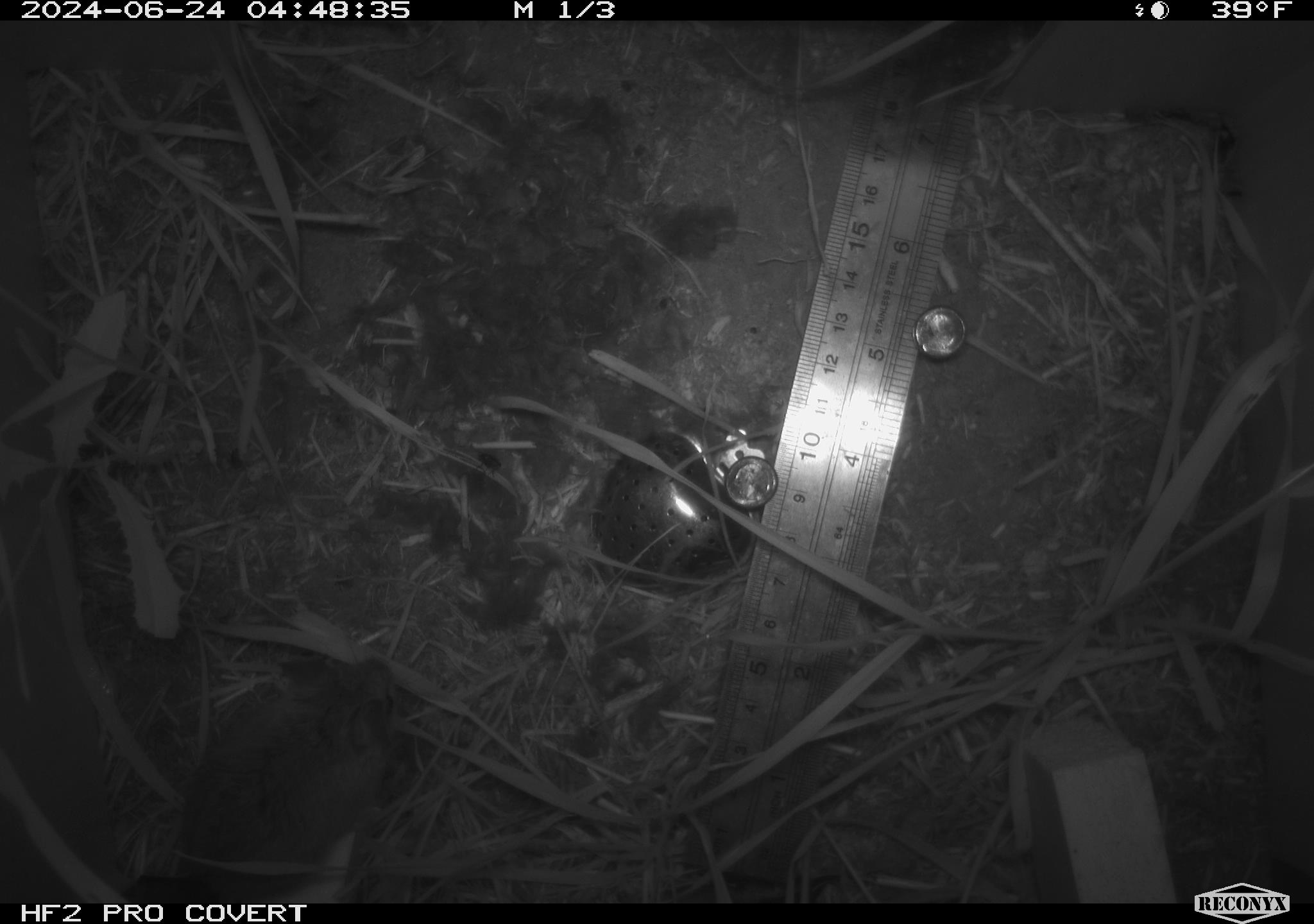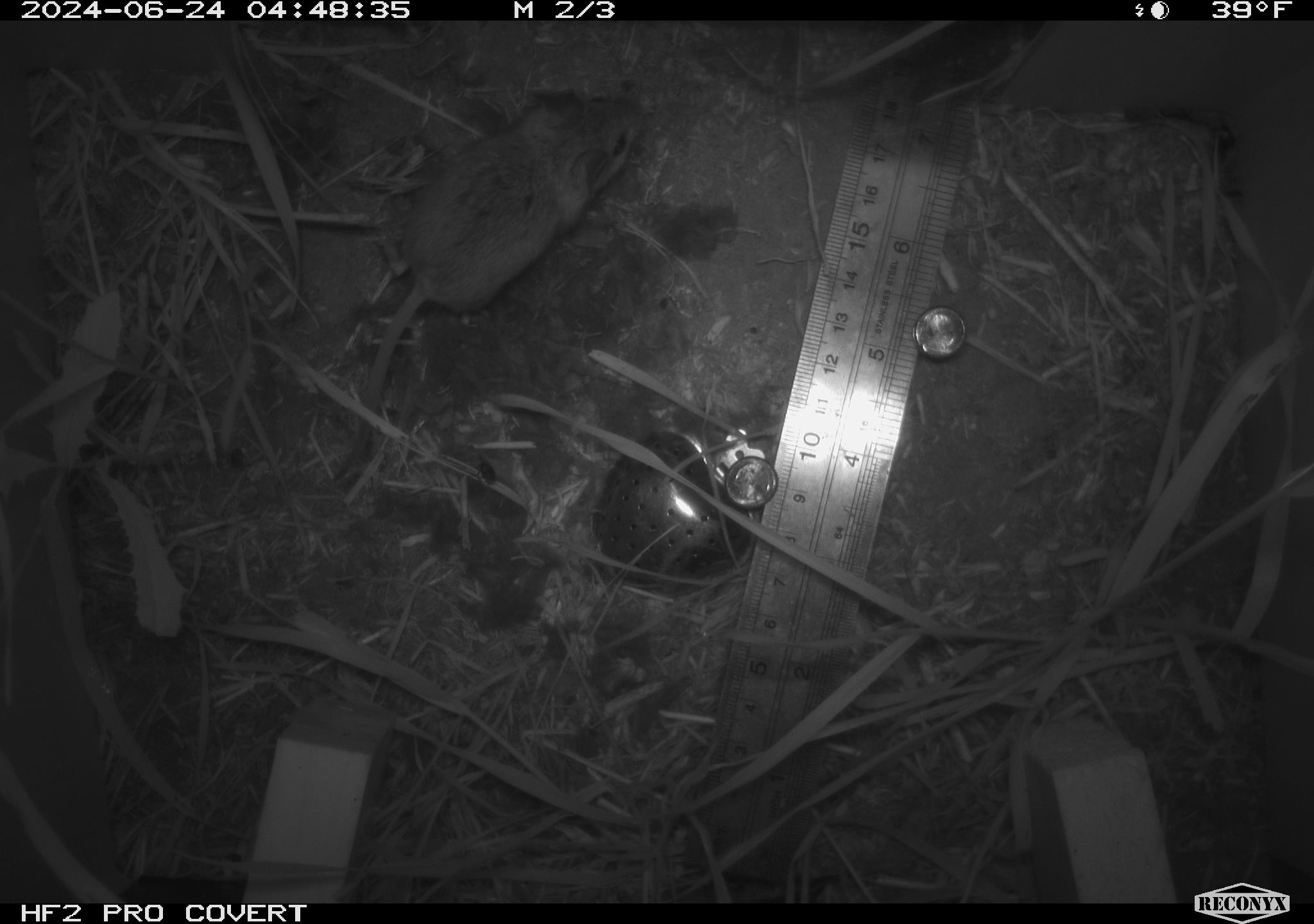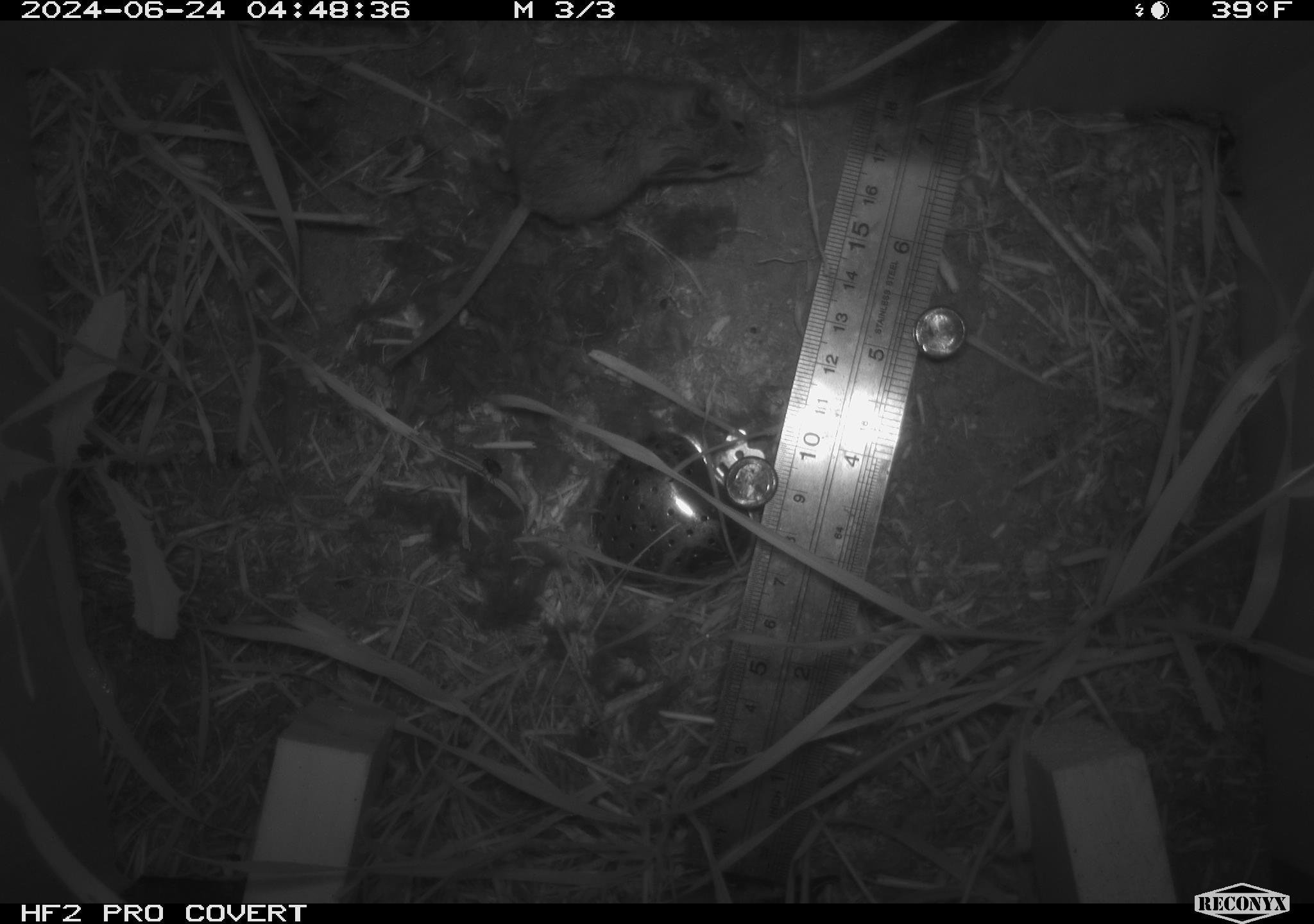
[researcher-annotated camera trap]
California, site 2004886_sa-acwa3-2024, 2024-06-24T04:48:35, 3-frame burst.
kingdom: Animalia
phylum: Chordata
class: Mammalia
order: Rodentia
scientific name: Rodentia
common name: mouse species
Mouse species (Rodentia).